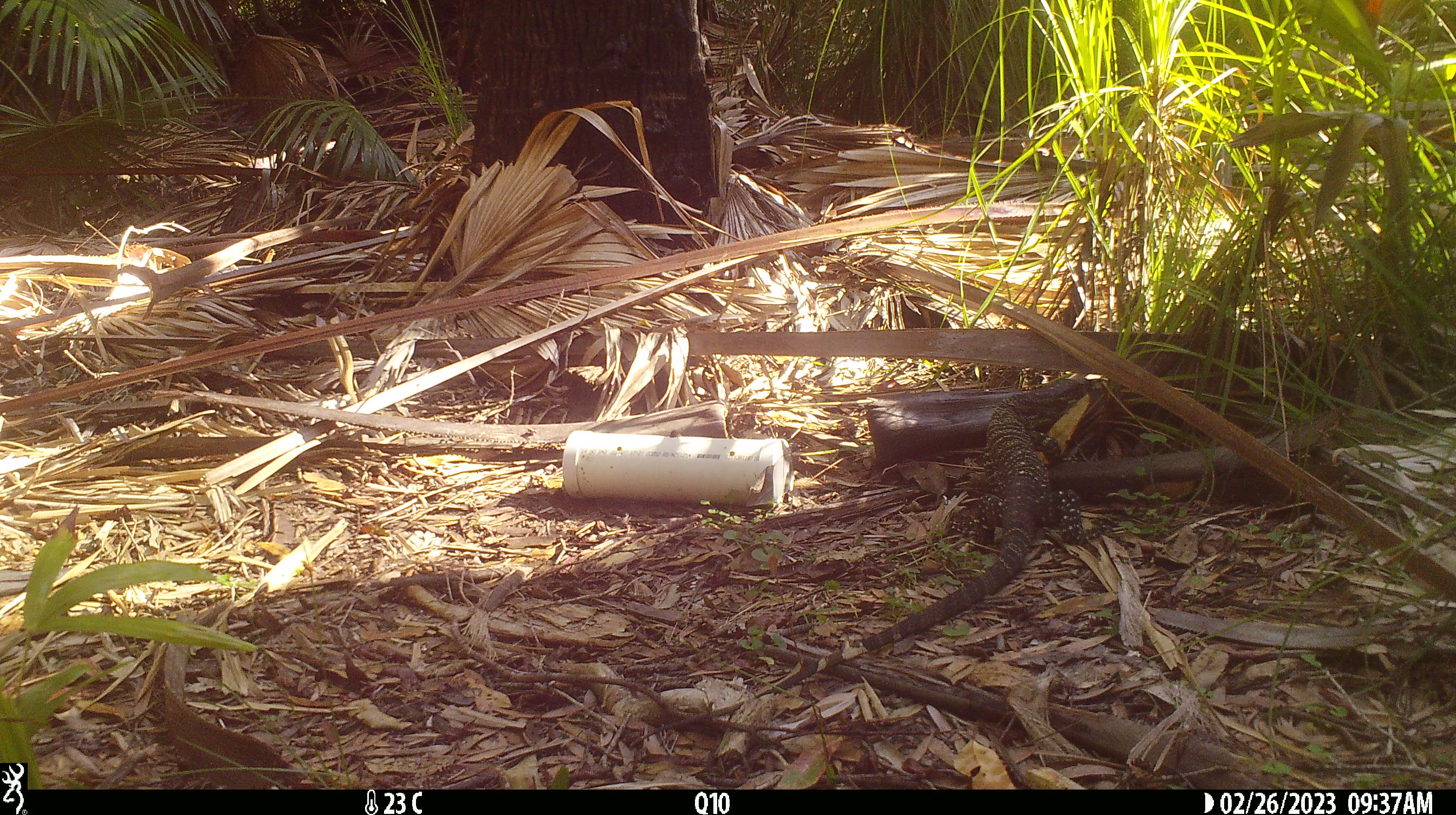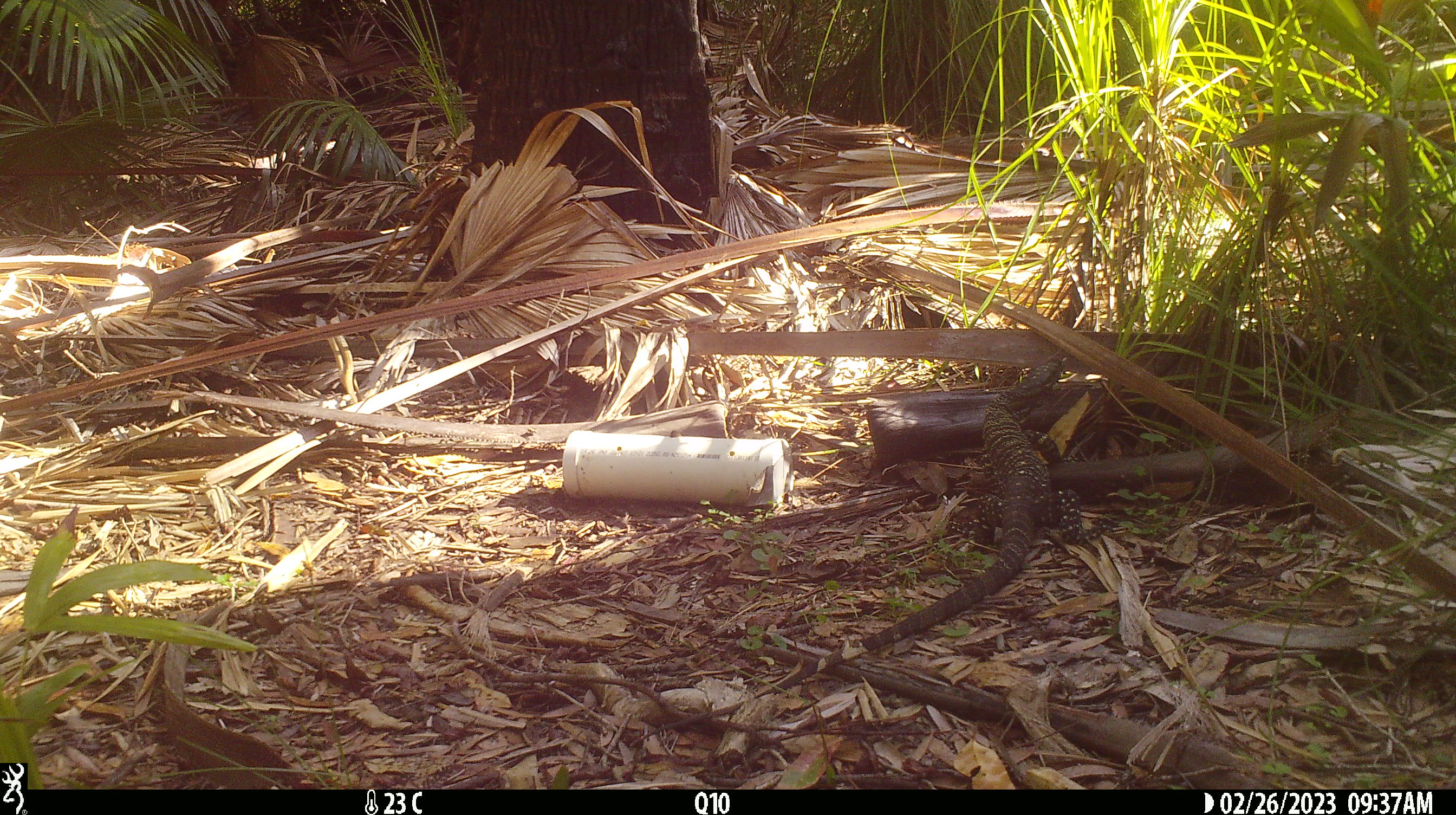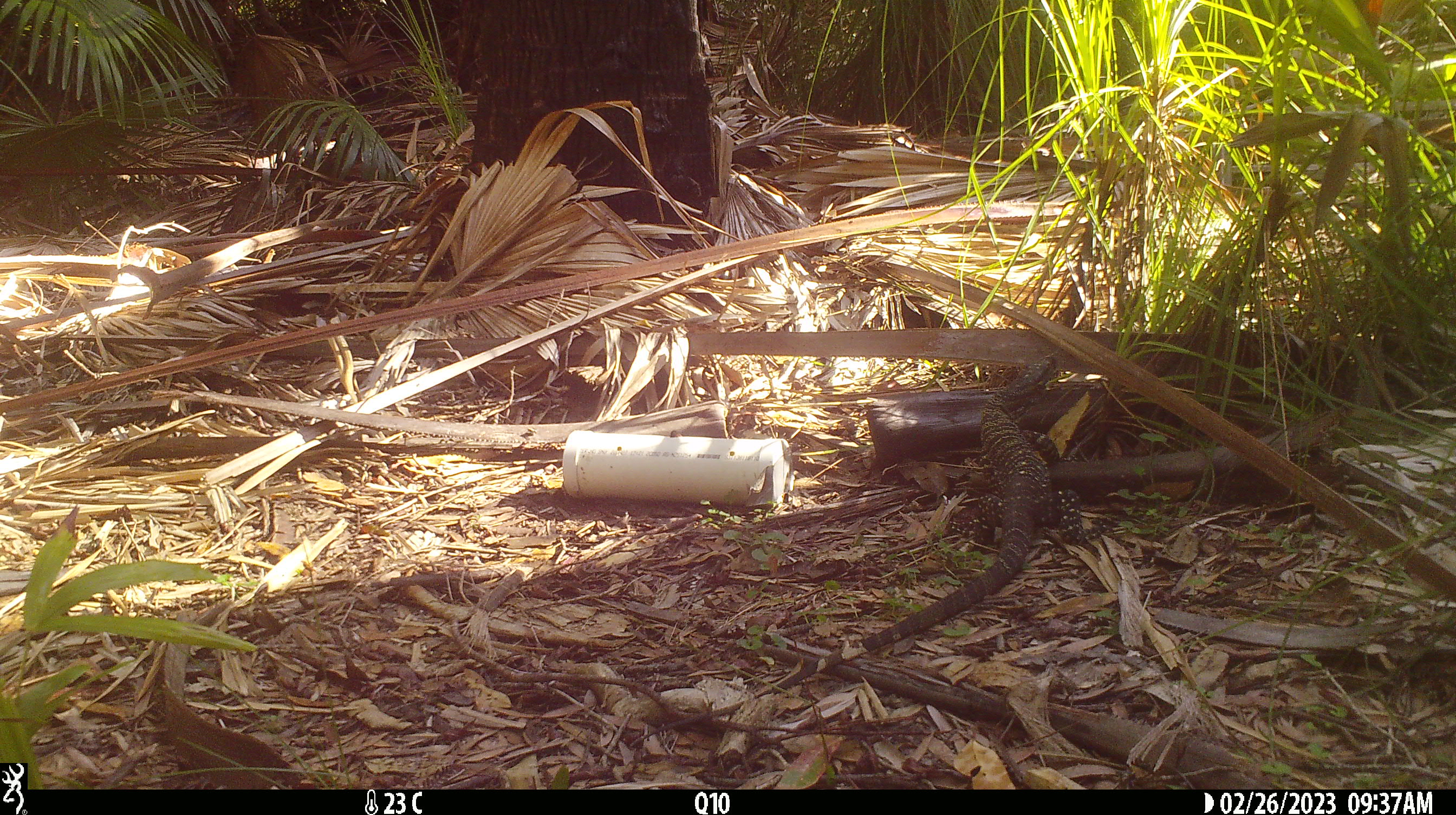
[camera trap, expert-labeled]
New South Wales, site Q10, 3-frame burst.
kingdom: Animalia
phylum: Chordata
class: Reptilia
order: Squamata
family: Varanidae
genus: Varanus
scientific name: Varanus varius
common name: lace monitor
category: goanna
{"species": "goanna (lace monitor) (Varanus varius)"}